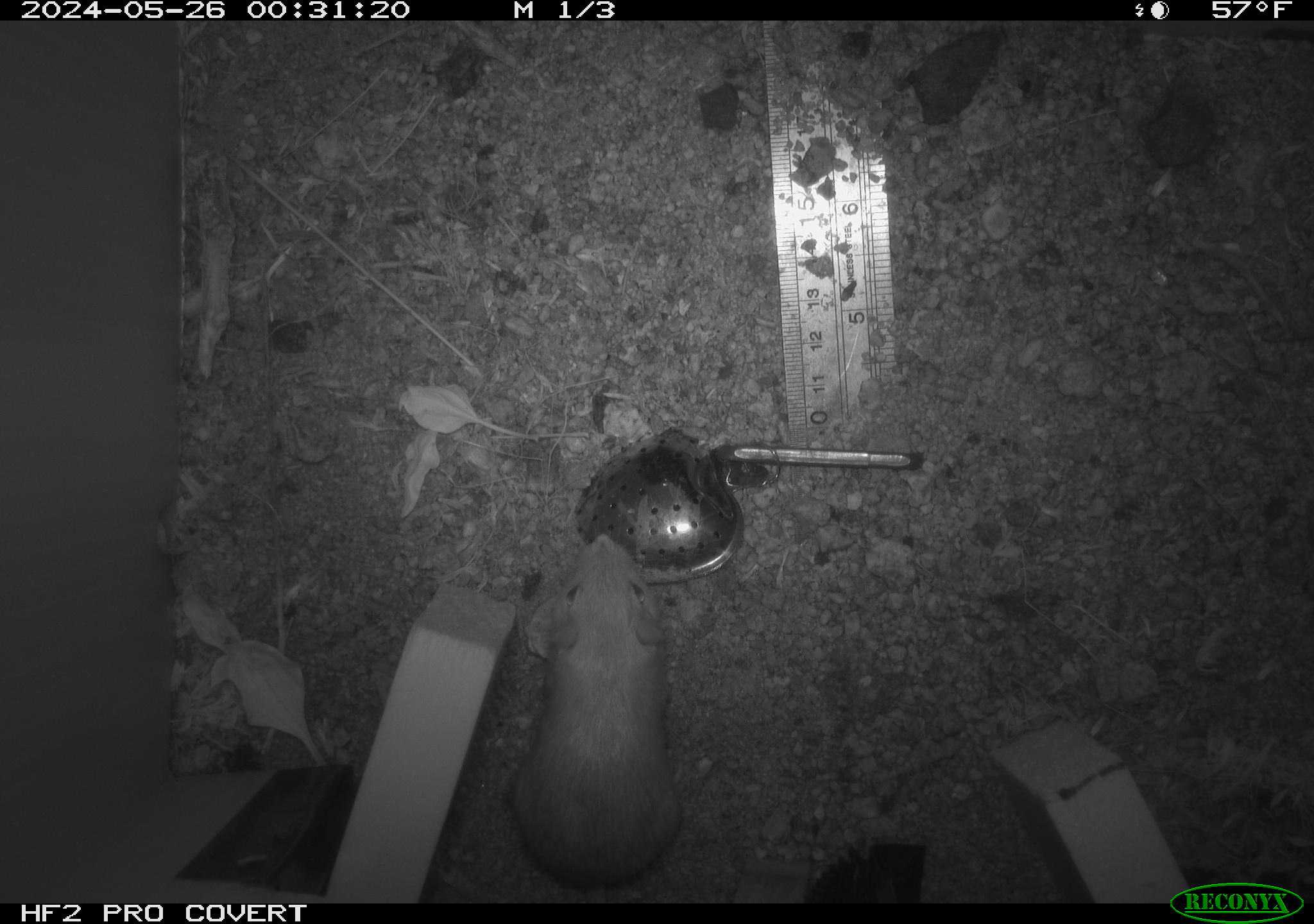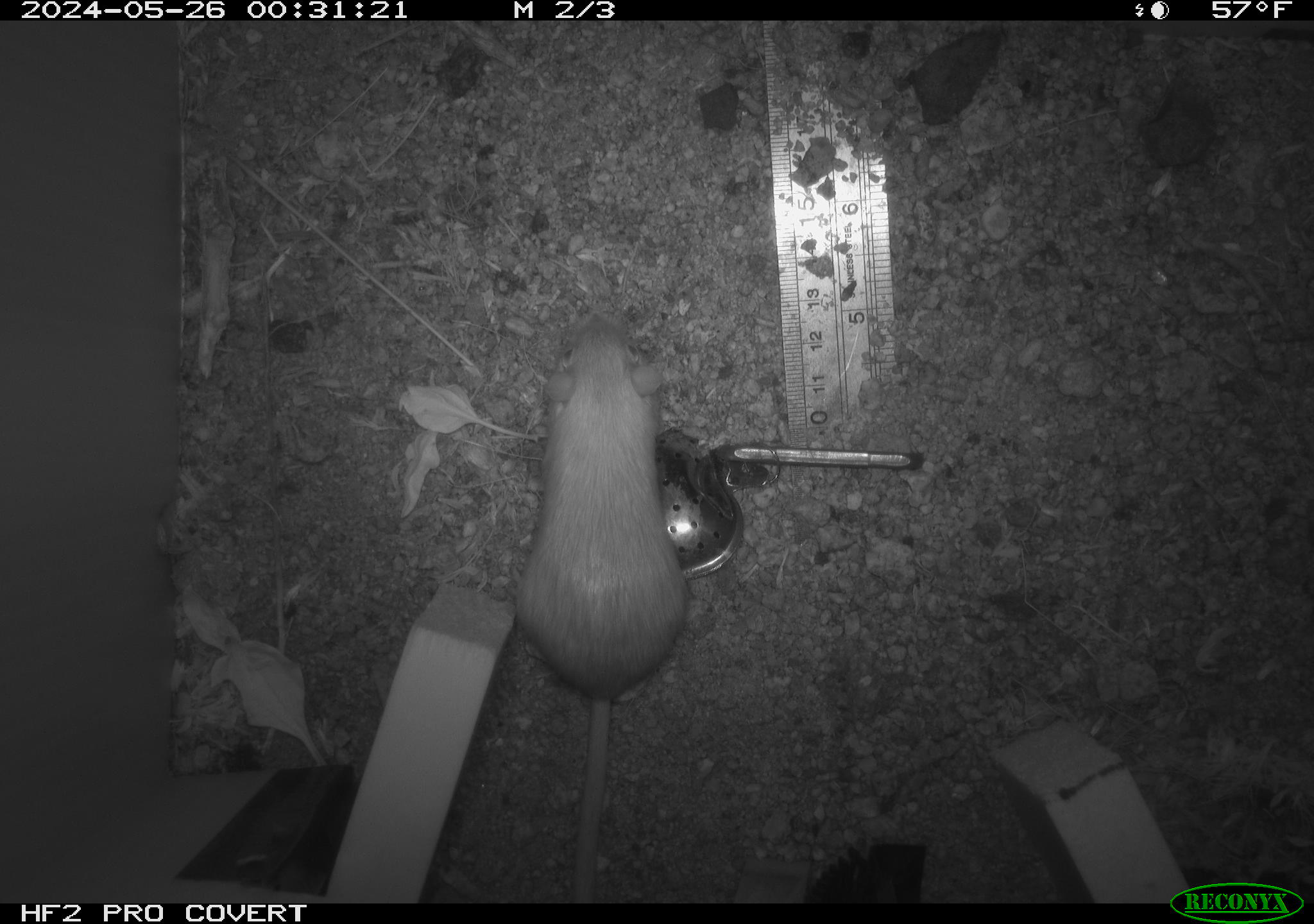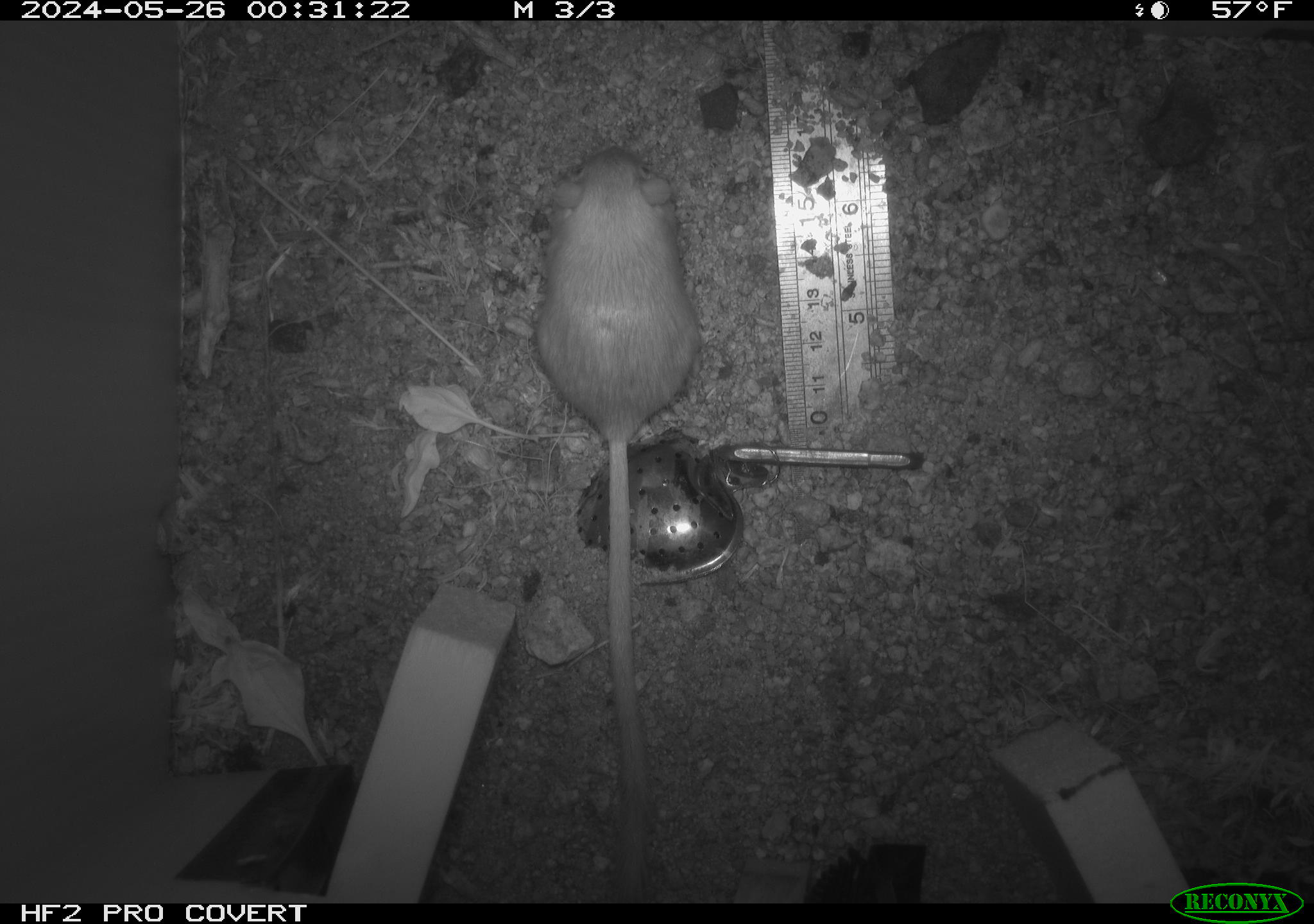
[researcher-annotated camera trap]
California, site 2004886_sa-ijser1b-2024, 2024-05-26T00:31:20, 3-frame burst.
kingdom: Animalia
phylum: Chordata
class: Mammalia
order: Rodentia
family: Heteromyidae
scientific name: Heteromyidae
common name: kangaroo rats and pocket mice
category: heteromyidae family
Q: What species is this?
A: Heteromyidae family (kangaroo rats and pocket mice) (Heteromyidae).